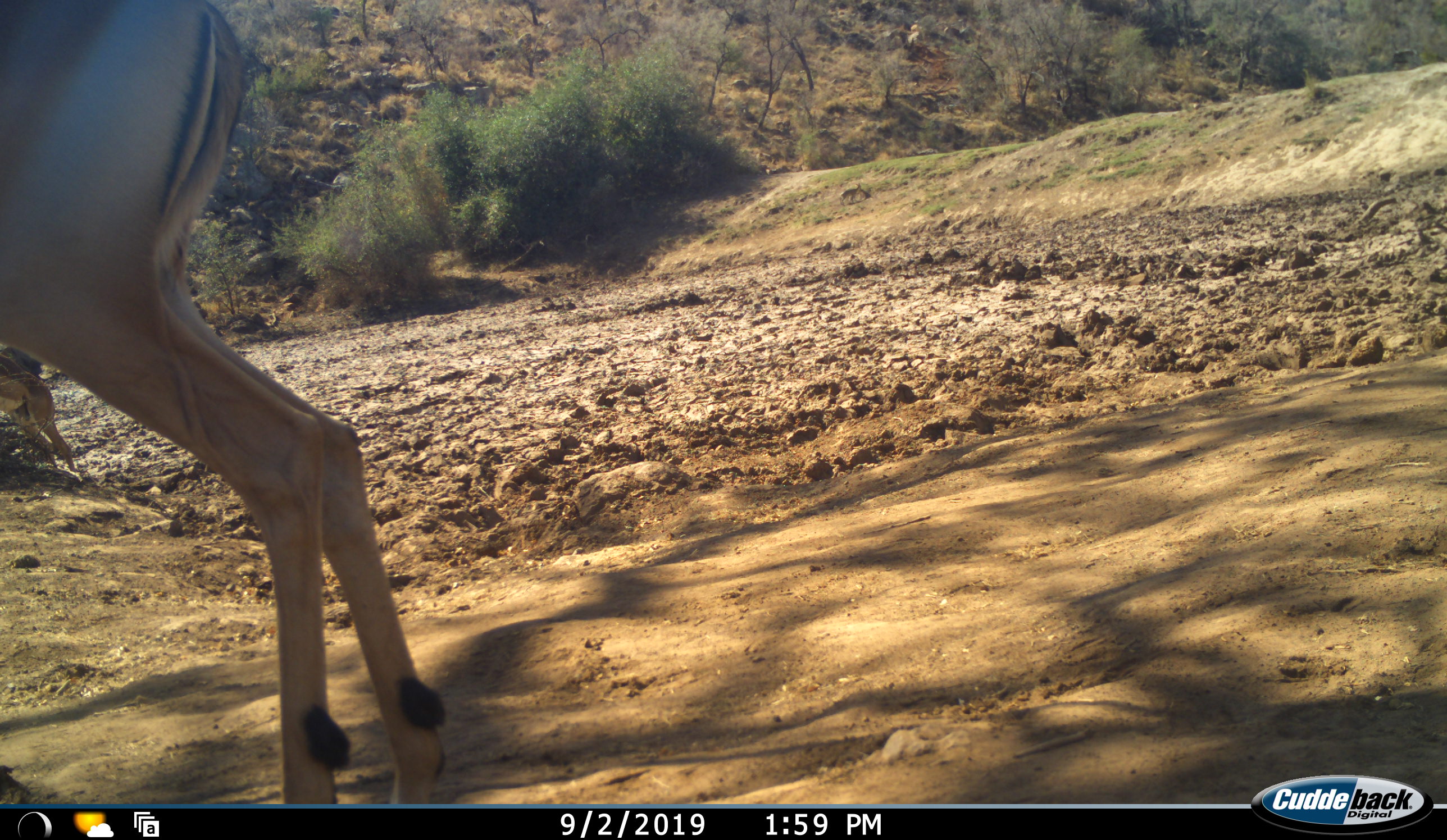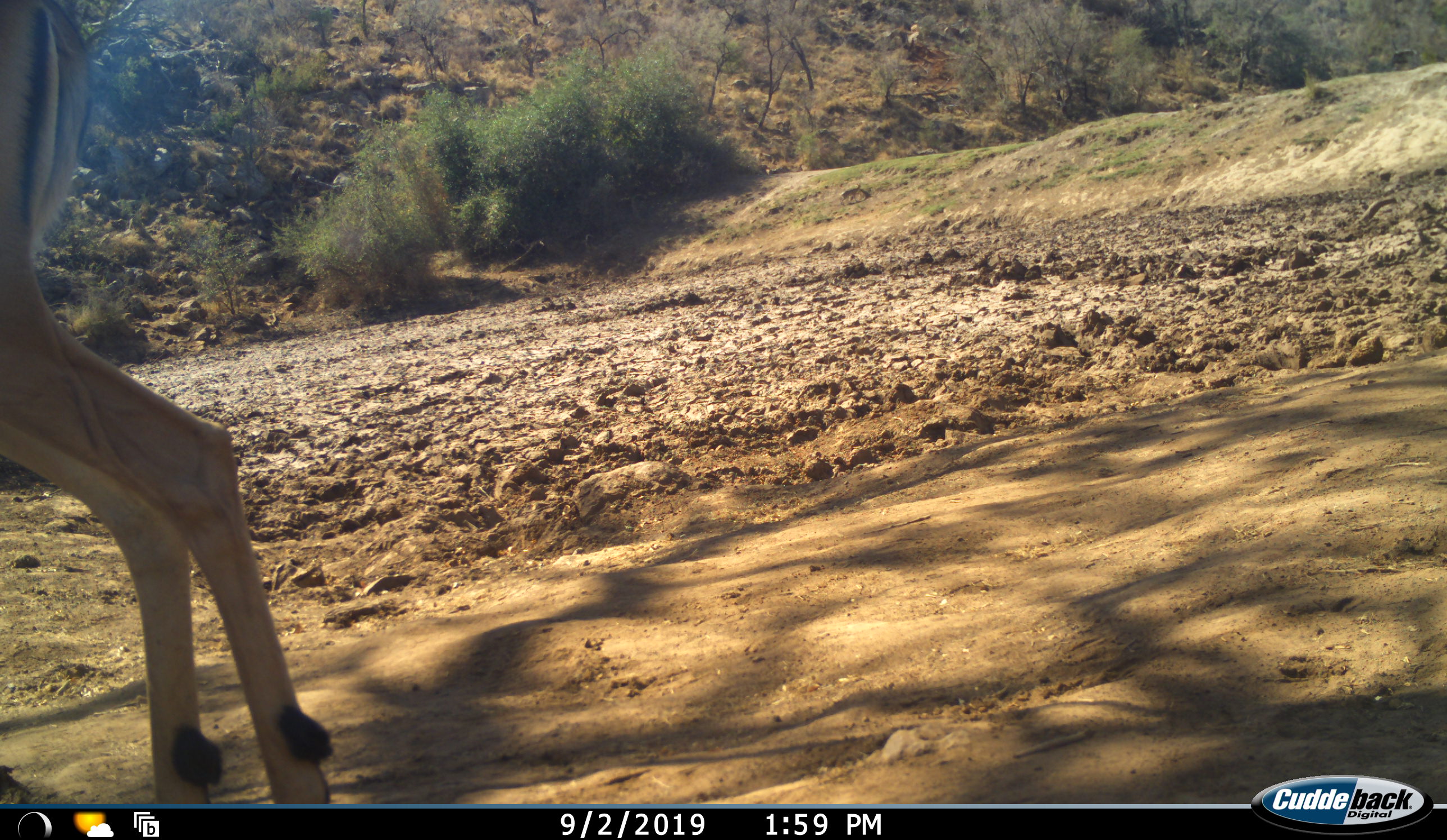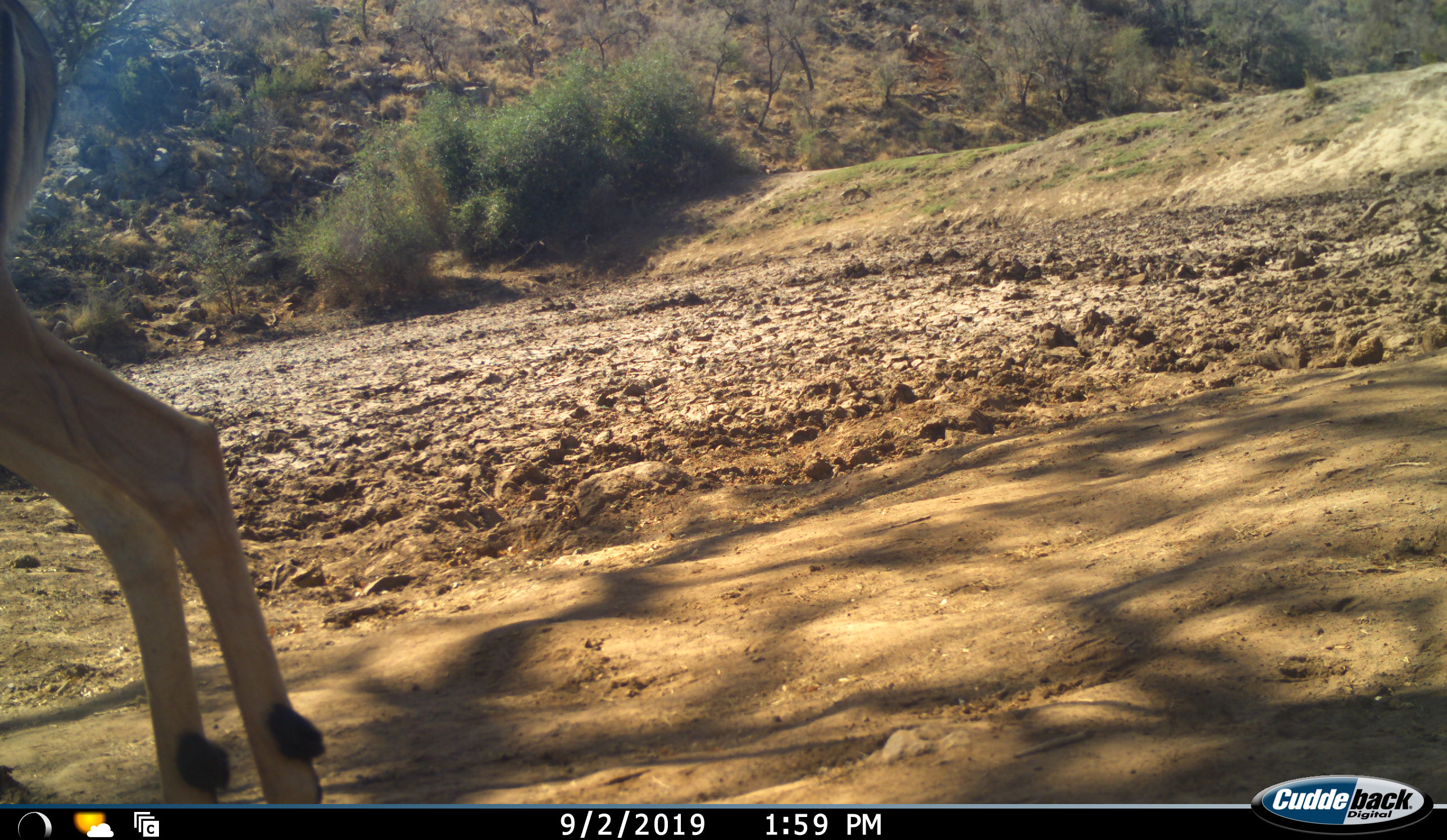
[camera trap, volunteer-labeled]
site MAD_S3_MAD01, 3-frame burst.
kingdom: Animalia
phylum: Chordata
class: Mammalia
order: Artiodactyla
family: Bovidae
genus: Aepyceros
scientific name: Aepyceros melampus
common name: impala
Impala (Aepyceros melampus), count 1. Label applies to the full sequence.